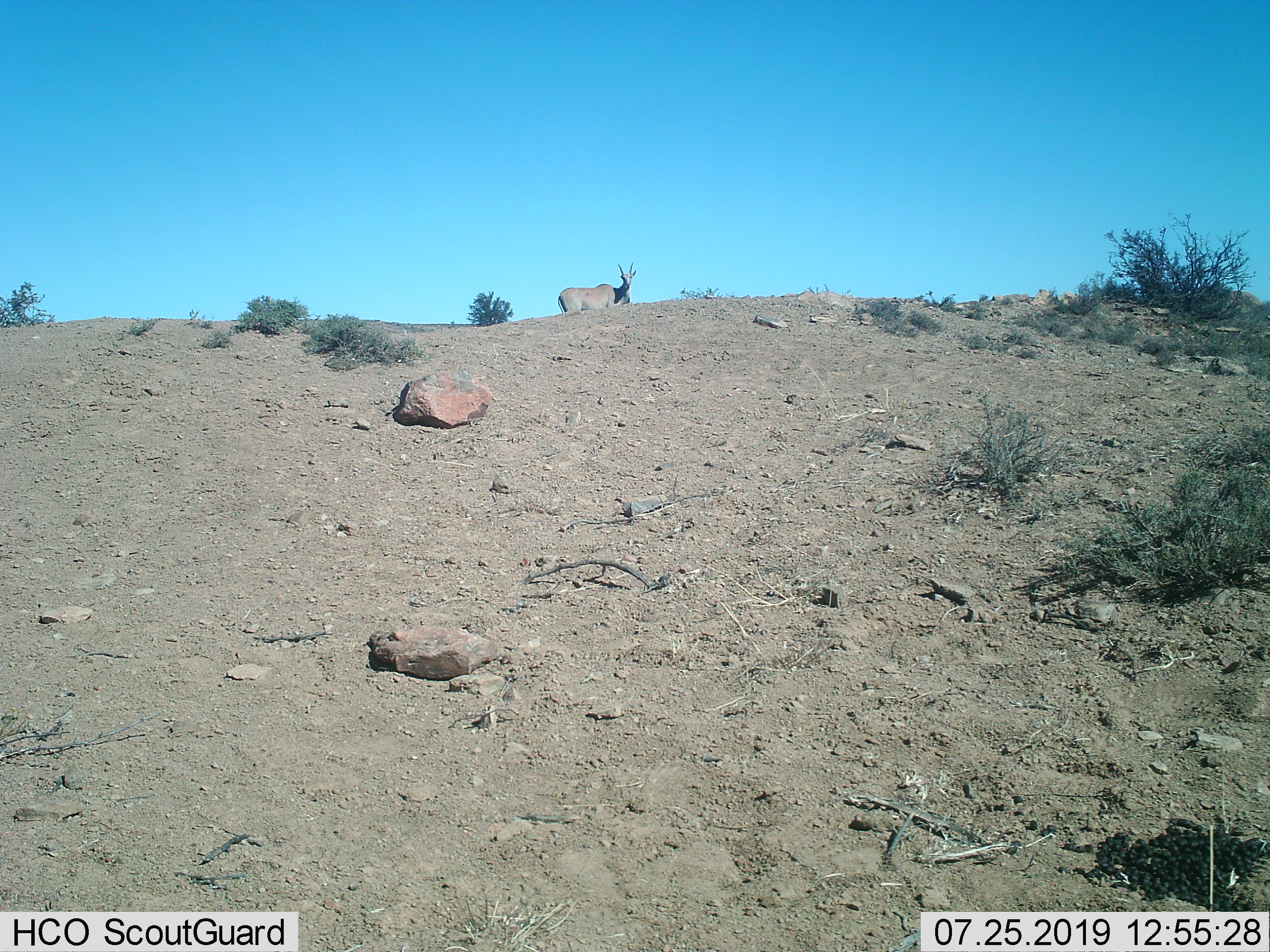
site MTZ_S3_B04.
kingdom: Animalia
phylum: Chordata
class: Mammalia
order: Artiodactyla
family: Bovidae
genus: Tragelaphus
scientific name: Tragelaphus oryx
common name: eland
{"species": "eland (Tragelaphus oryx)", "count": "1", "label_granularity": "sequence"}